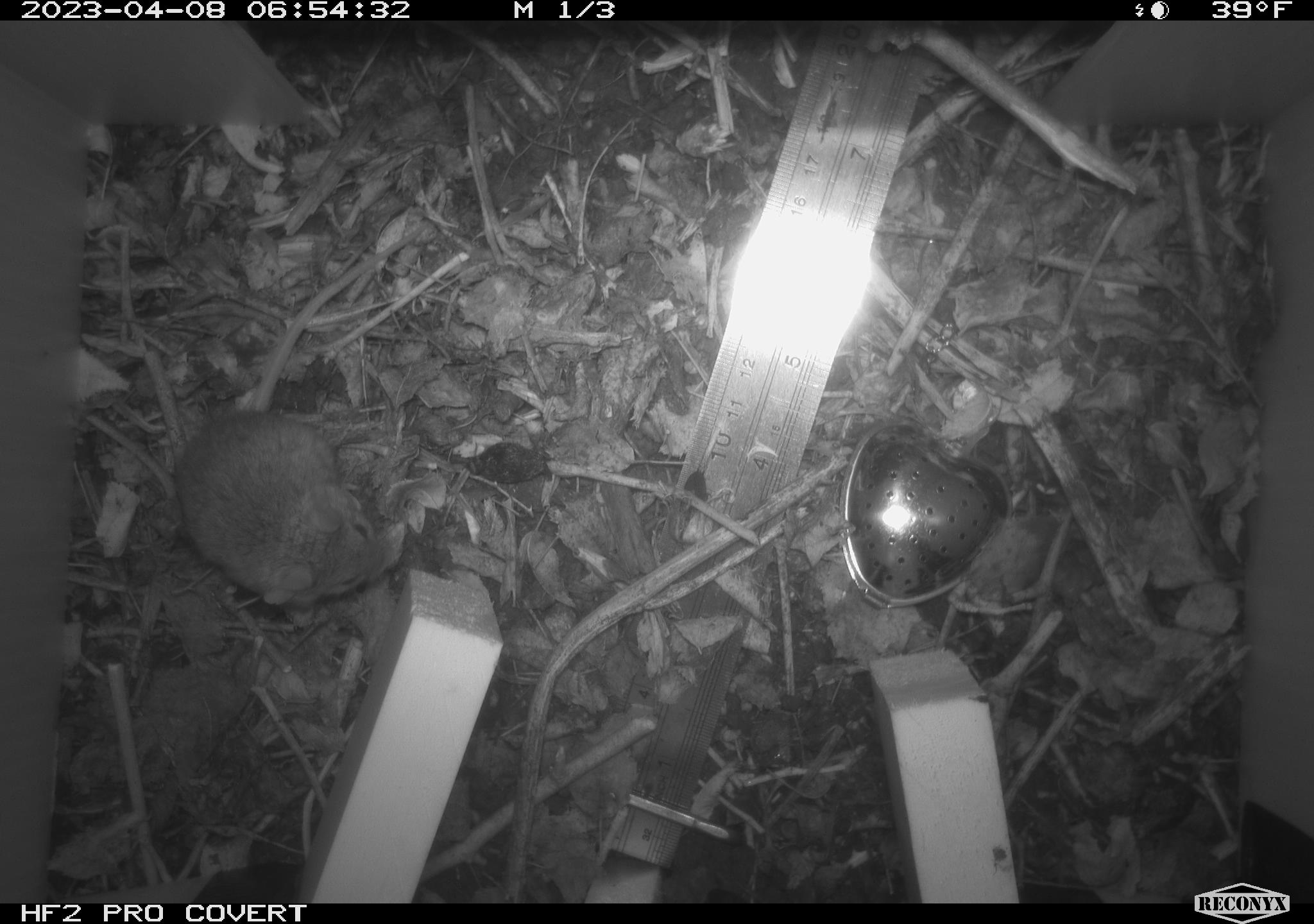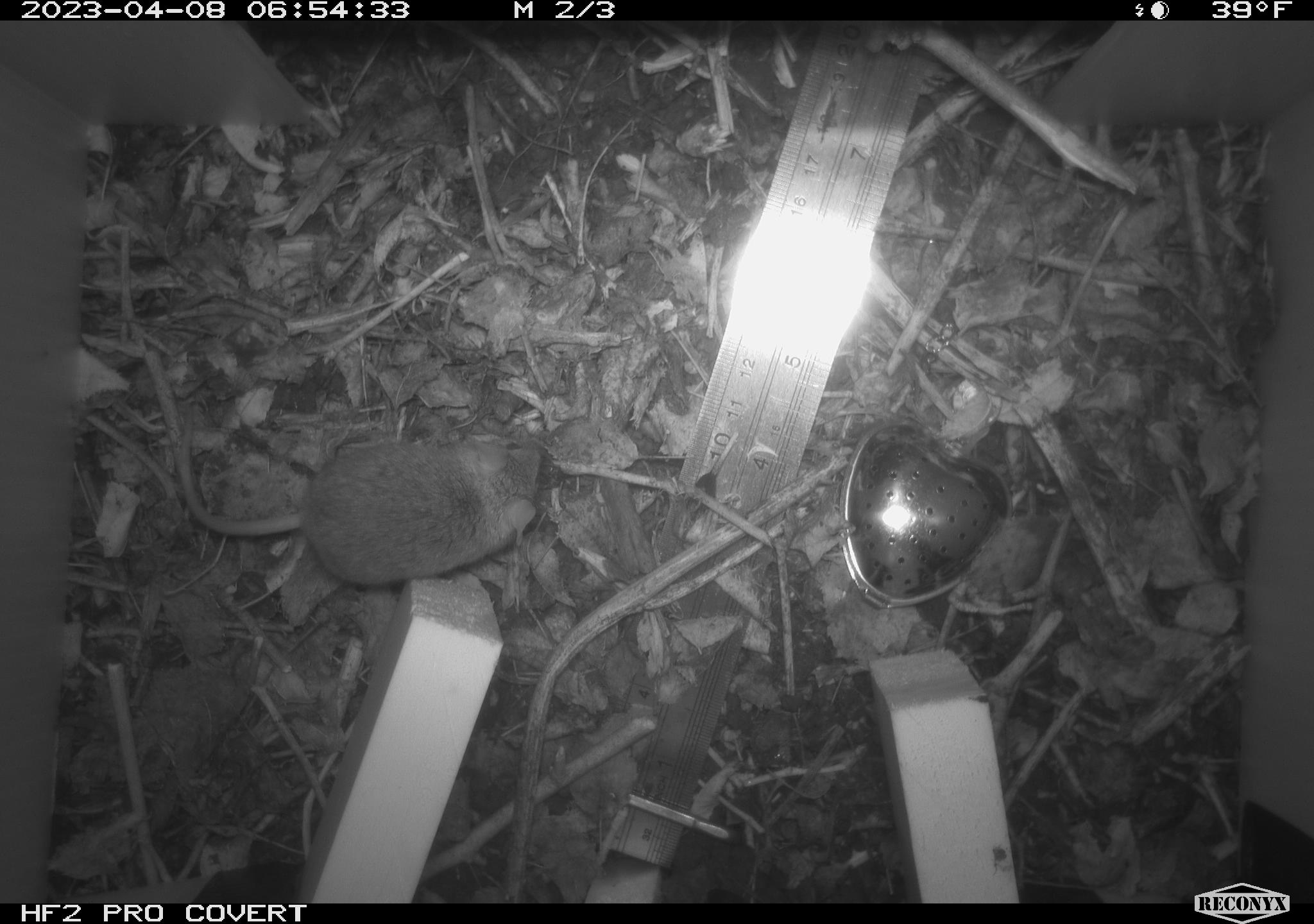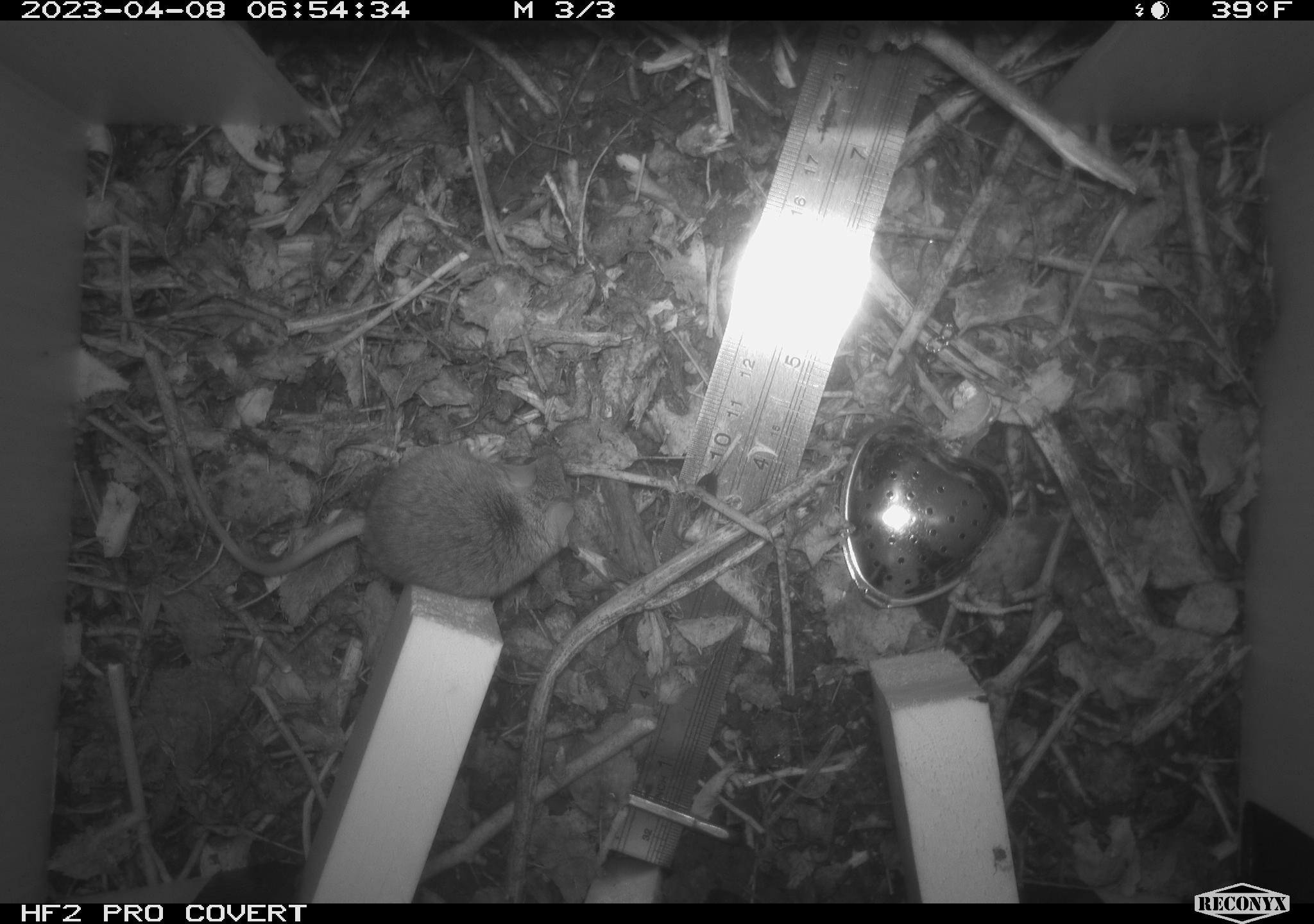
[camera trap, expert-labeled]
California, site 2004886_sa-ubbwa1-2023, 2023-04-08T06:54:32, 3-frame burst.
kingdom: Animalia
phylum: Chordata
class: Mammalia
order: Rodentia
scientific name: Rodentia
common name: mouse species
Mouse species (Rodentia).